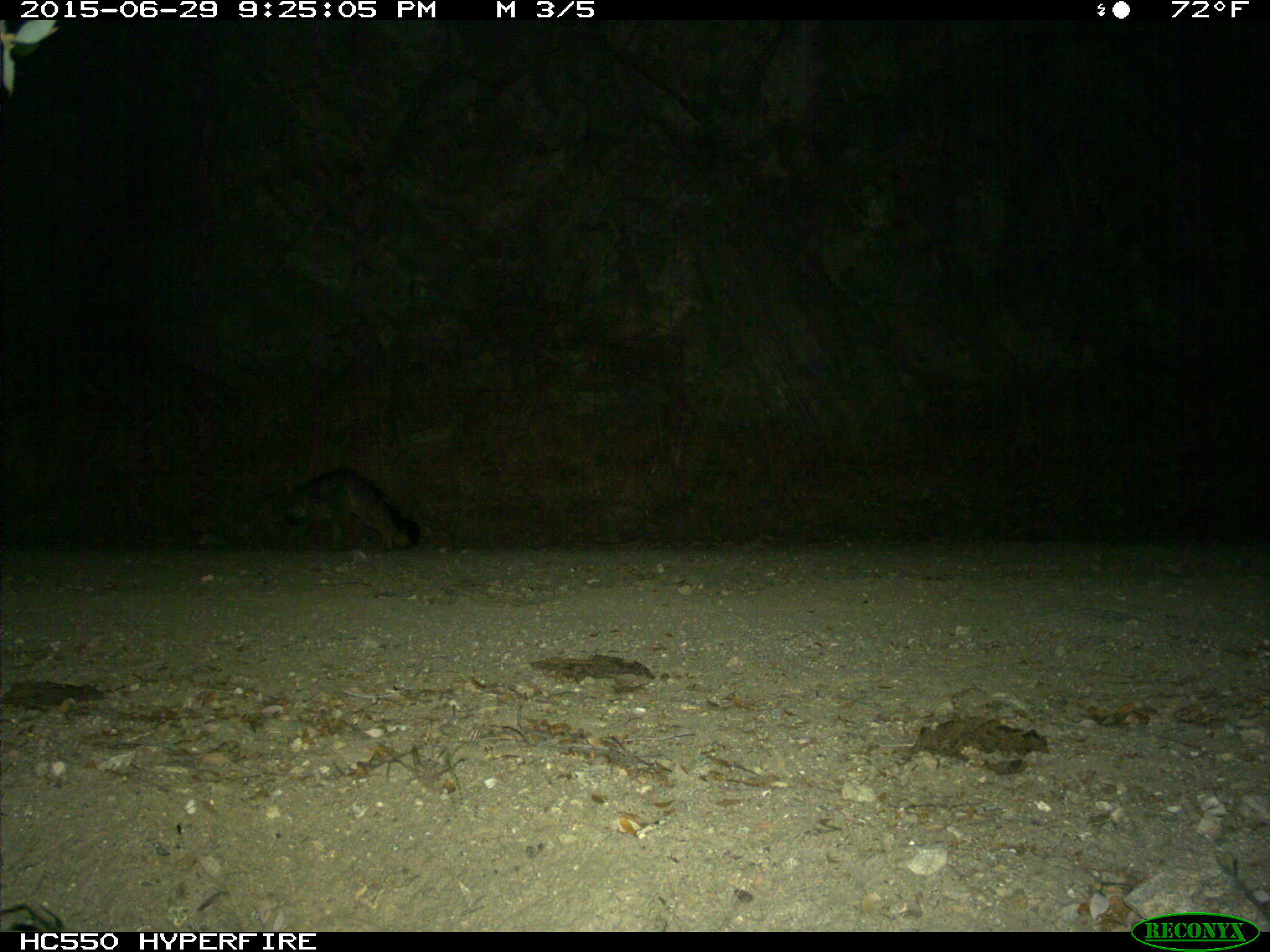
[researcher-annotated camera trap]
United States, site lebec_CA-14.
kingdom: Animalia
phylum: Chordata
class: Mammalia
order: Carnivora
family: Canidae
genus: Urocyon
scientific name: Urocyon cinereoargenteus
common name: gray fox